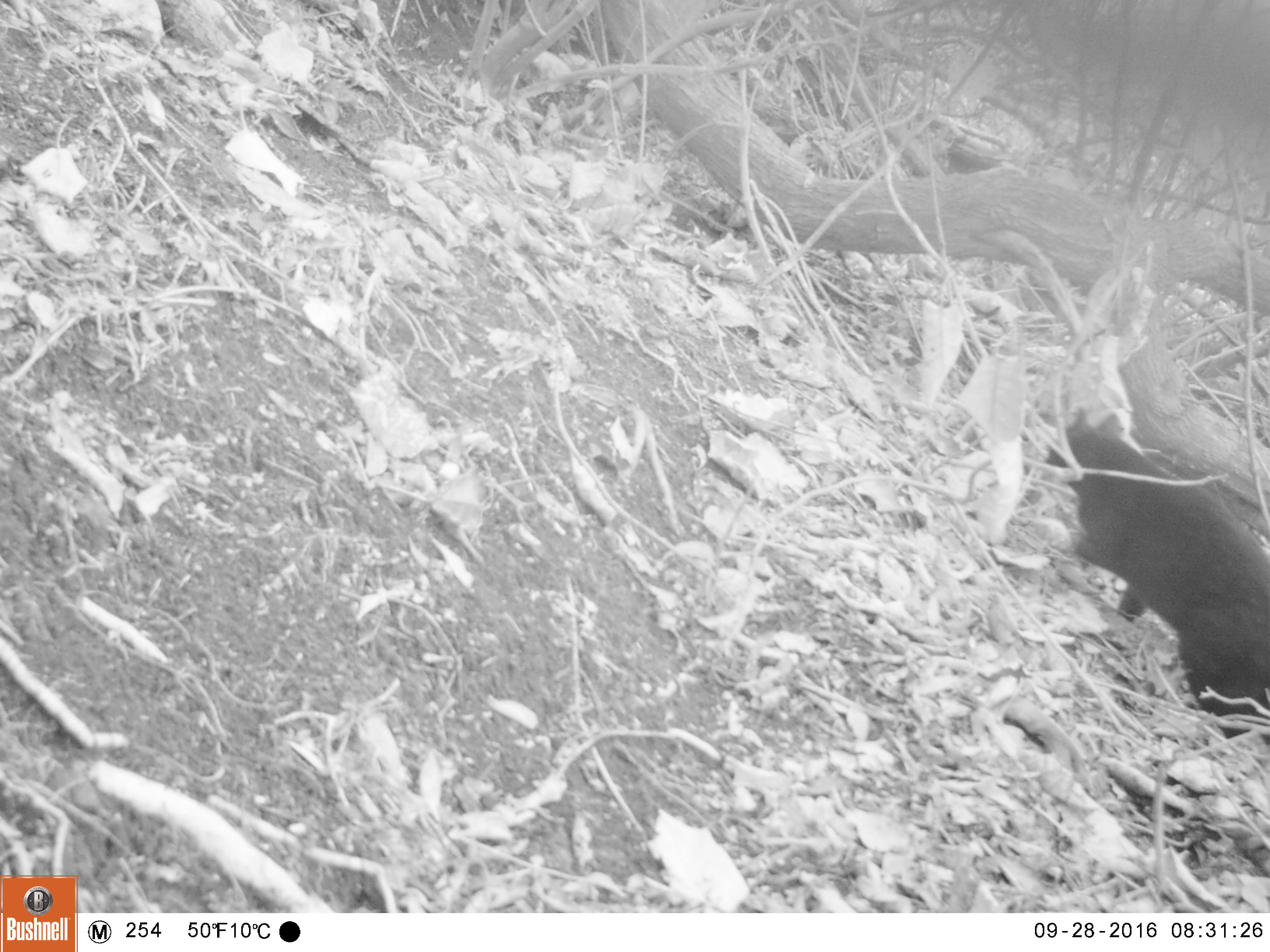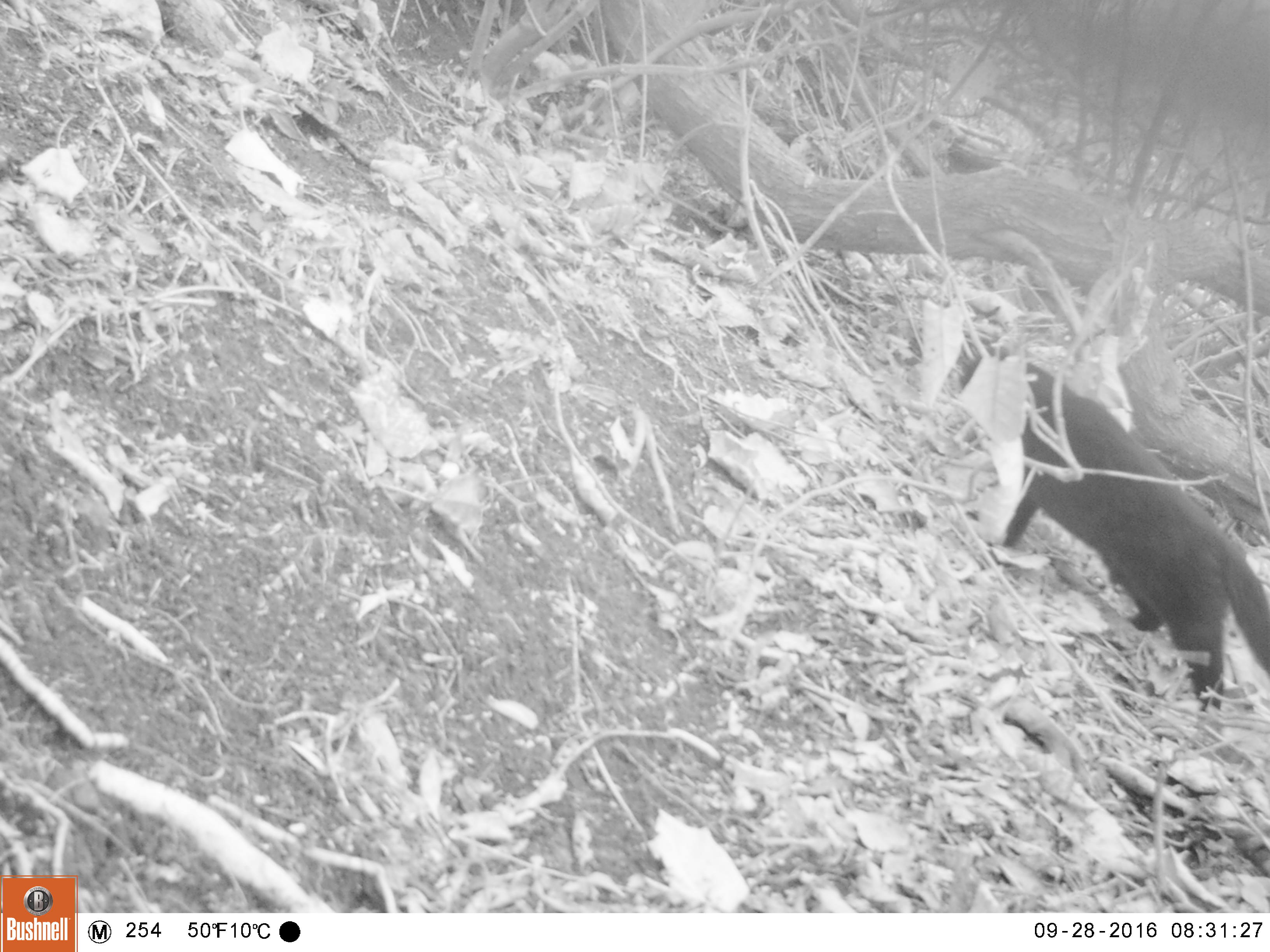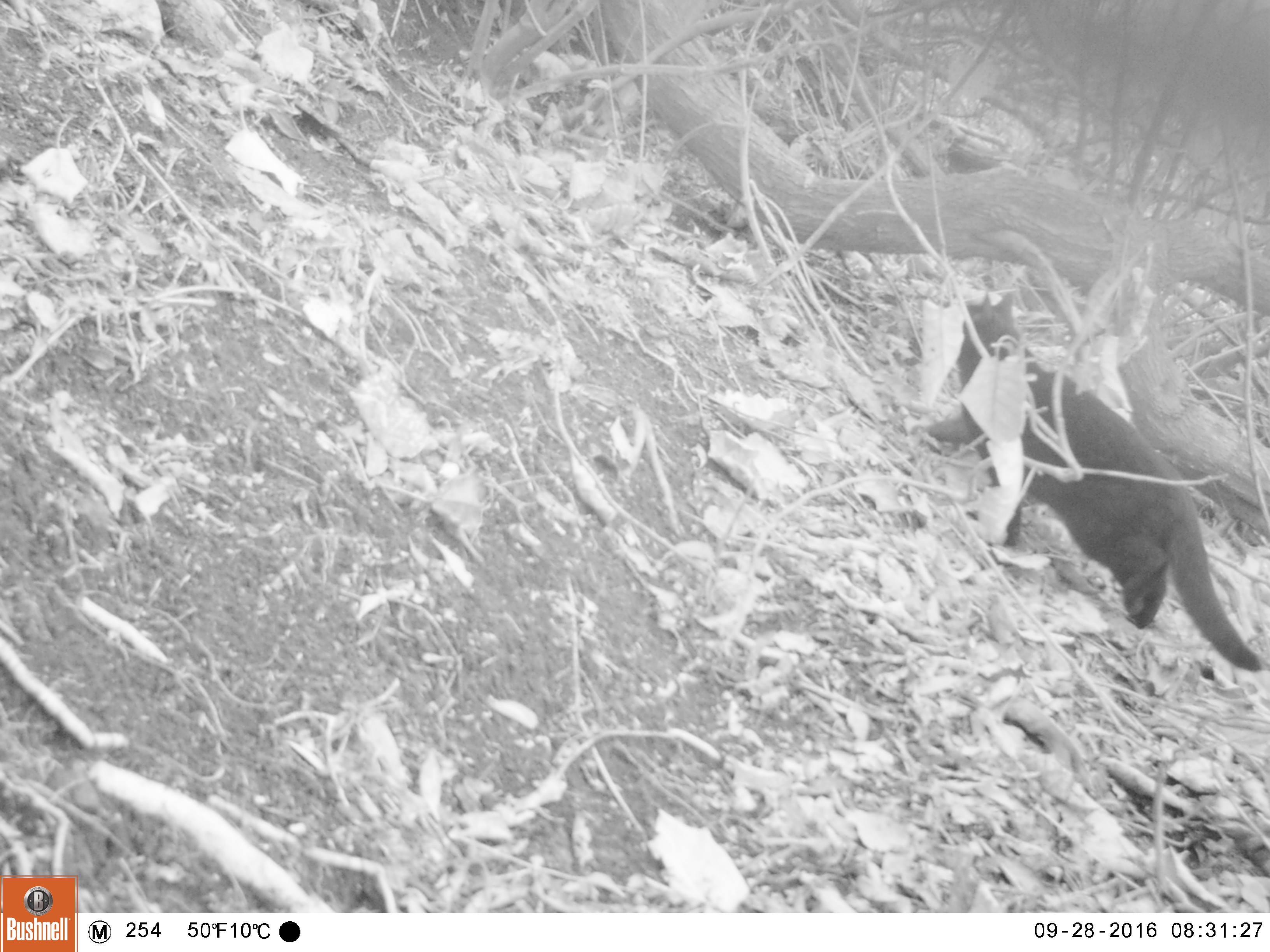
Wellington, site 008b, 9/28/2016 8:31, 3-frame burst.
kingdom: Animalia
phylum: Chordata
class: Mammalia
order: Carnivora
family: Felidae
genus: Felis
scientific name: Felis catus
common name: cat